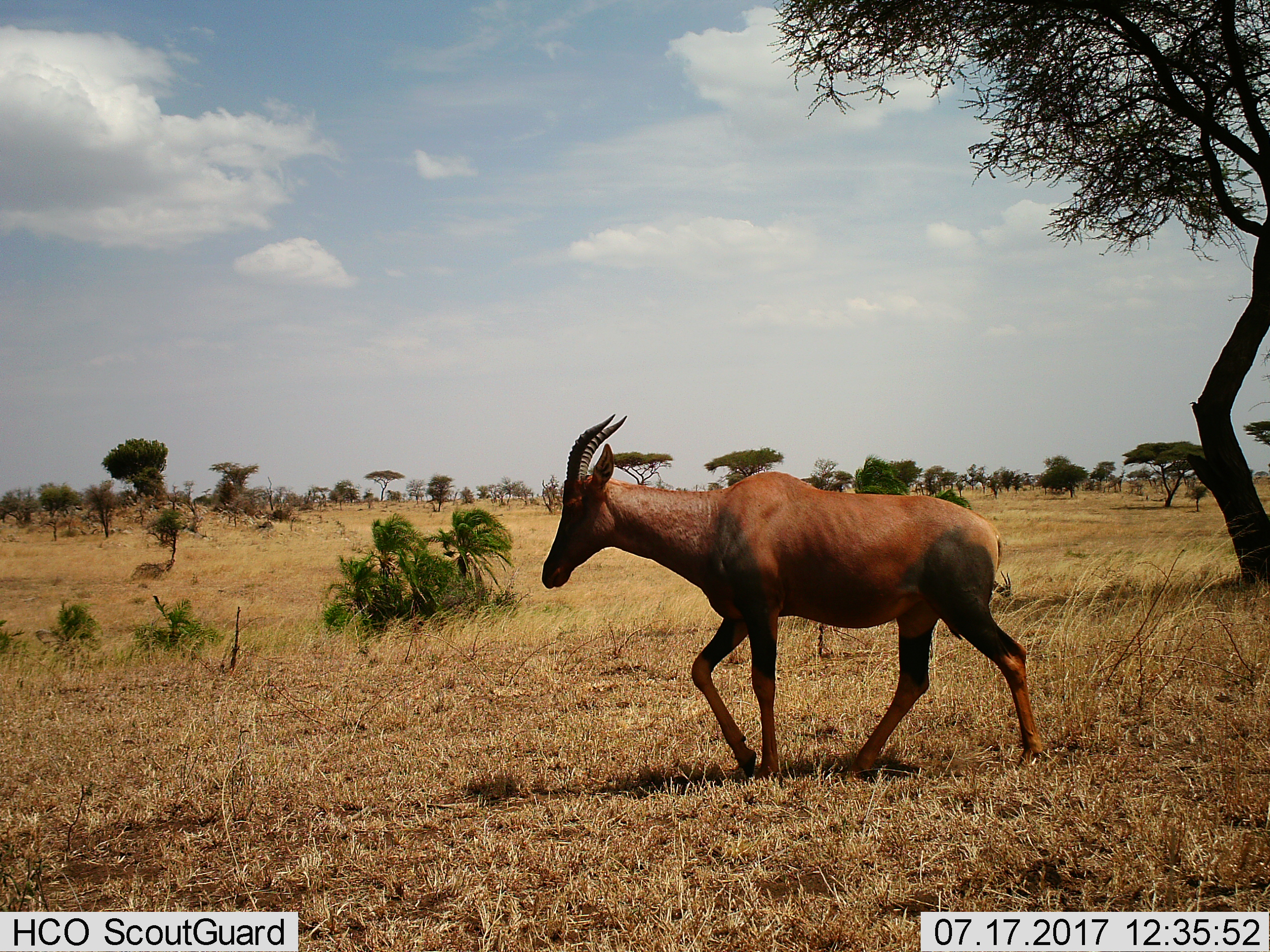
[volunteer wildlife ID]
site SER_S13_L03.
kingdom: Animalia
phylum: Chordata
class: Mammalia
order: Artiodactyla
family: Bovidae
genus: Damaliscus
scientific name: Damaliscus lunatus jimela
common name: topi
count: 1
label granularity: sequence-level